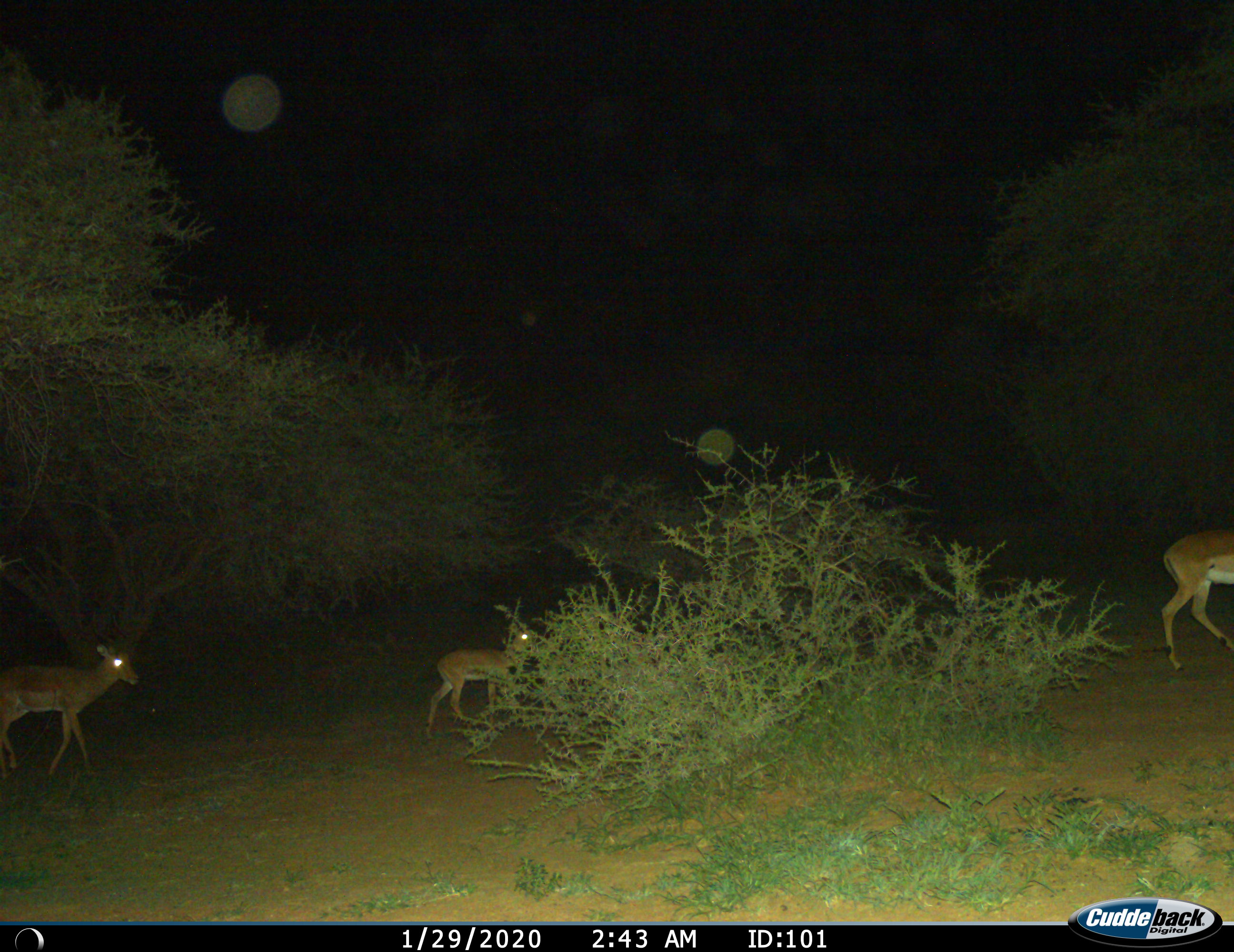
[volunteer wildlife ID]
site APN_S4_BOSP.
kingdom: Animalia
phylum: Chordata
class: Mammalia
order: Artiodactyla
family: Bovidae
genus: Aepyceros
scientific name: Aepyceros melampus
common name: impala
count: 3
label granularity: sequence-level